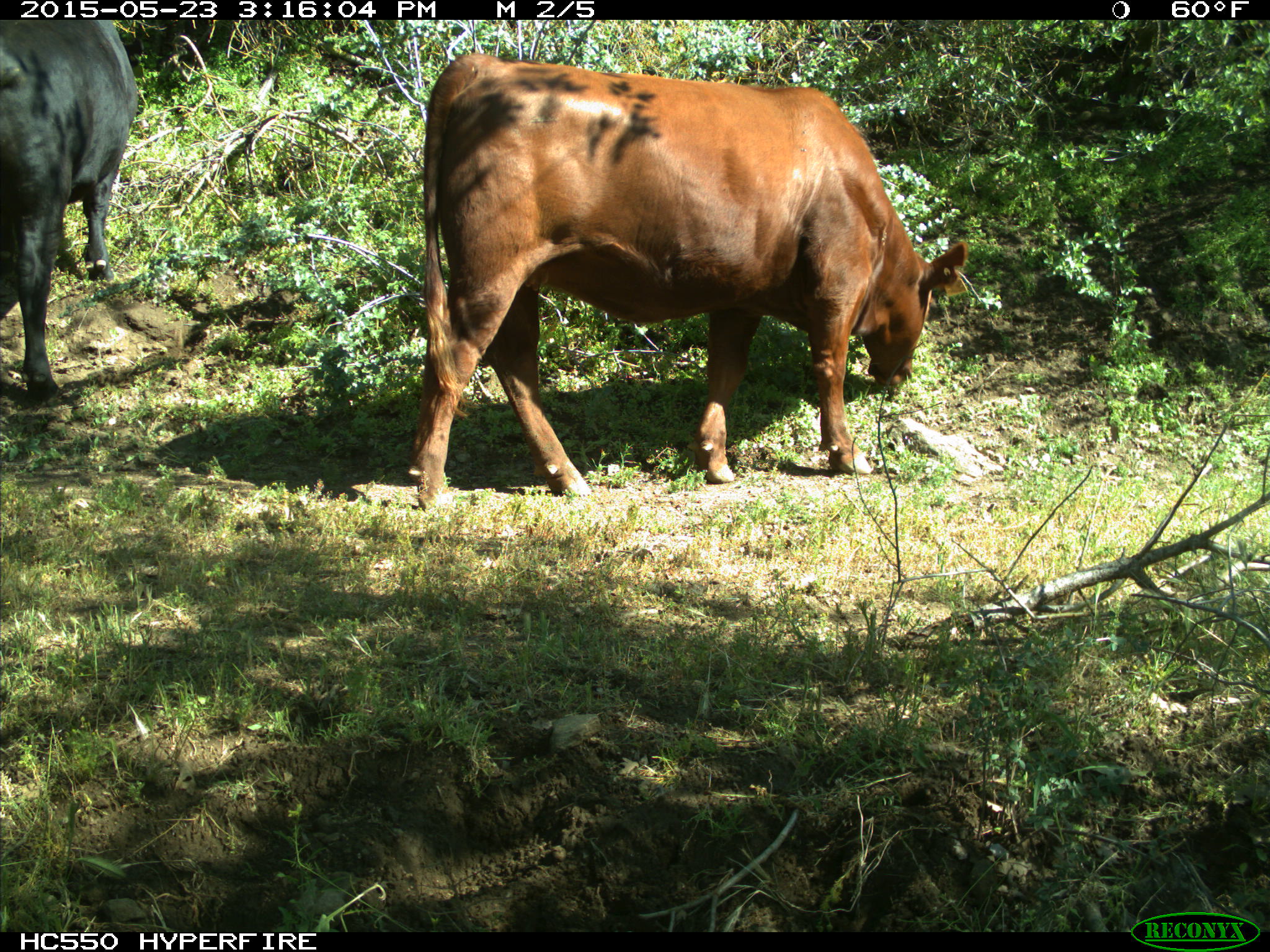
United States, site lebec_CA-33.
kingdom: Animalia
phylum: Chordata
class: Mammalia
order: Artiodactyla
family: Bovidae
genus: Bos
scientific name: Bos taurus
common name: domestic cow